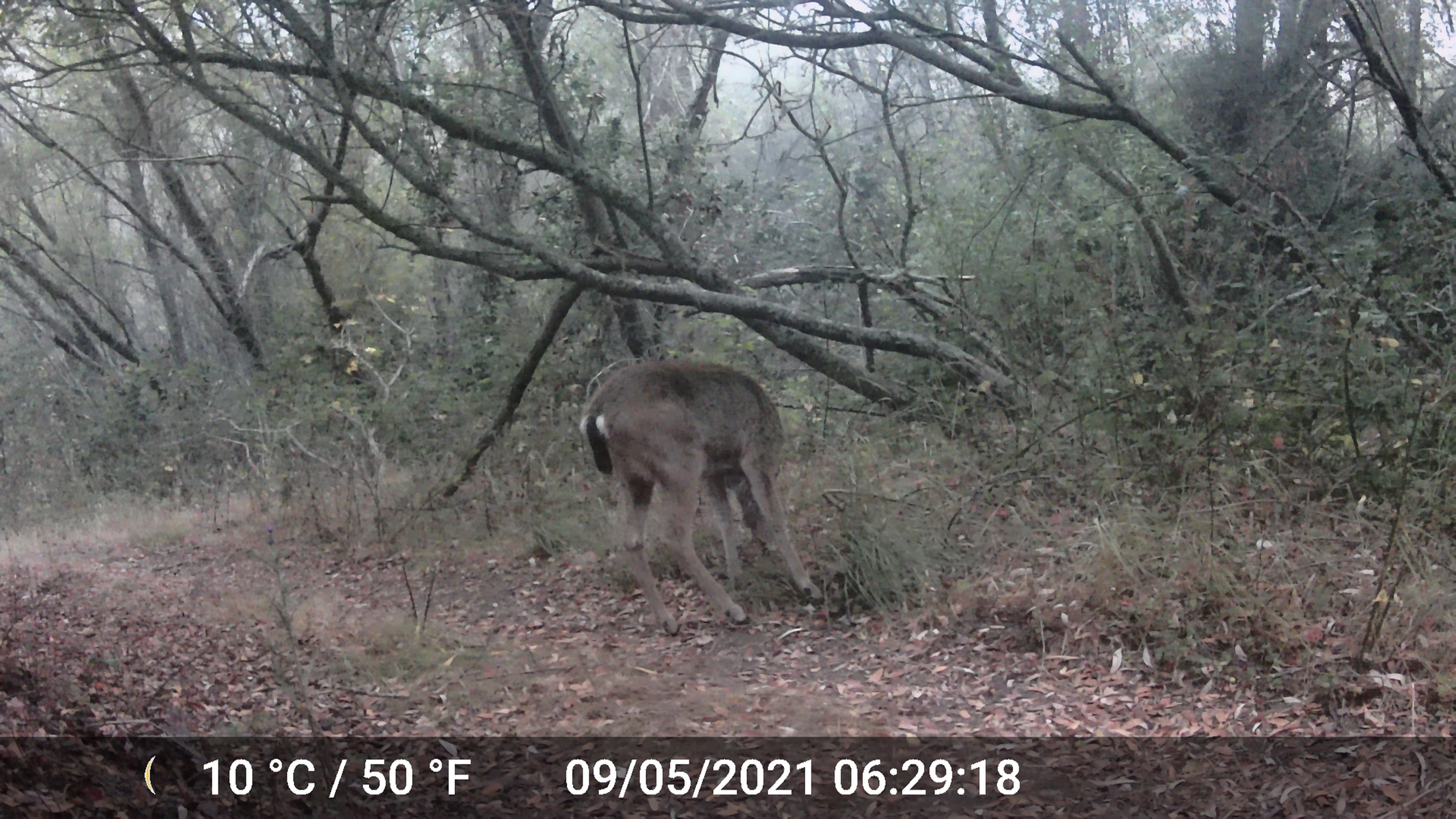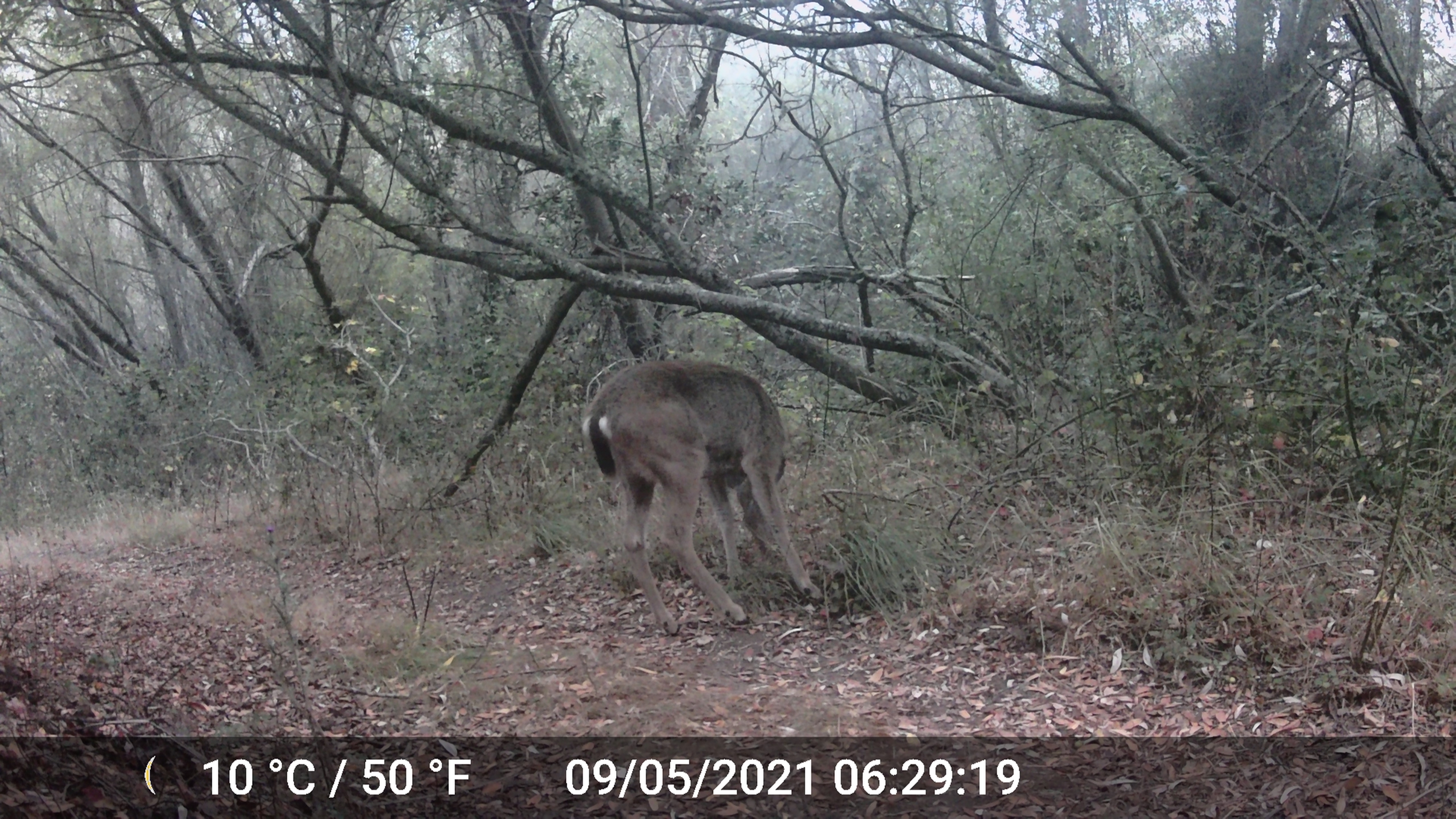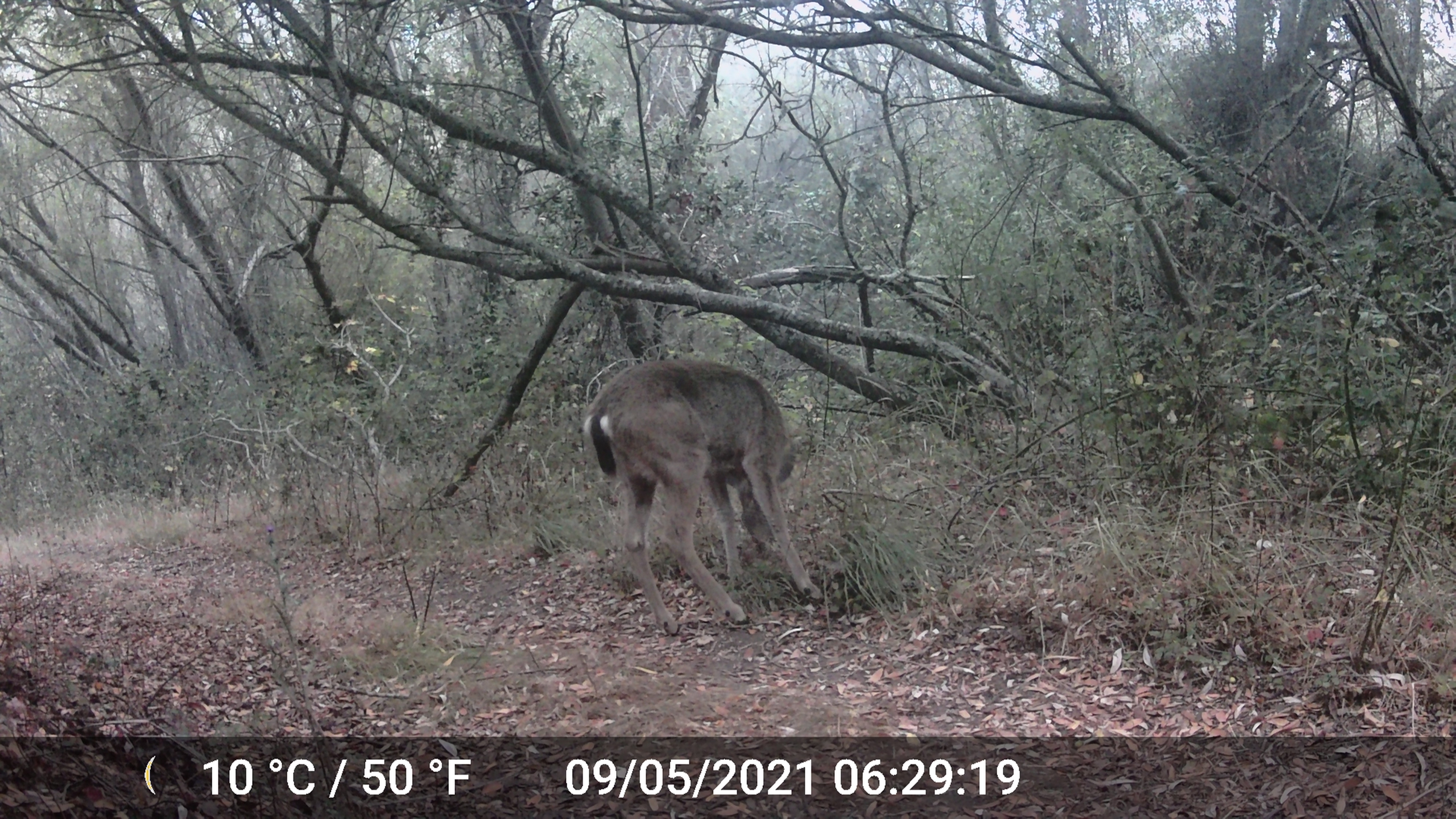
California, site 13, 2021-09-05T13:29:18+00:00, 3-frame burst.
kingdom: Animalia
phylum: Chordata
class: Mammalia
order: Artiodactyla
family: Cervidae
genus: Odocoileus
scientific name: Odocoileus hemionus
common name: mule deer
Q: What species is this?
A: Mule deer (Odocoileus hemionus).